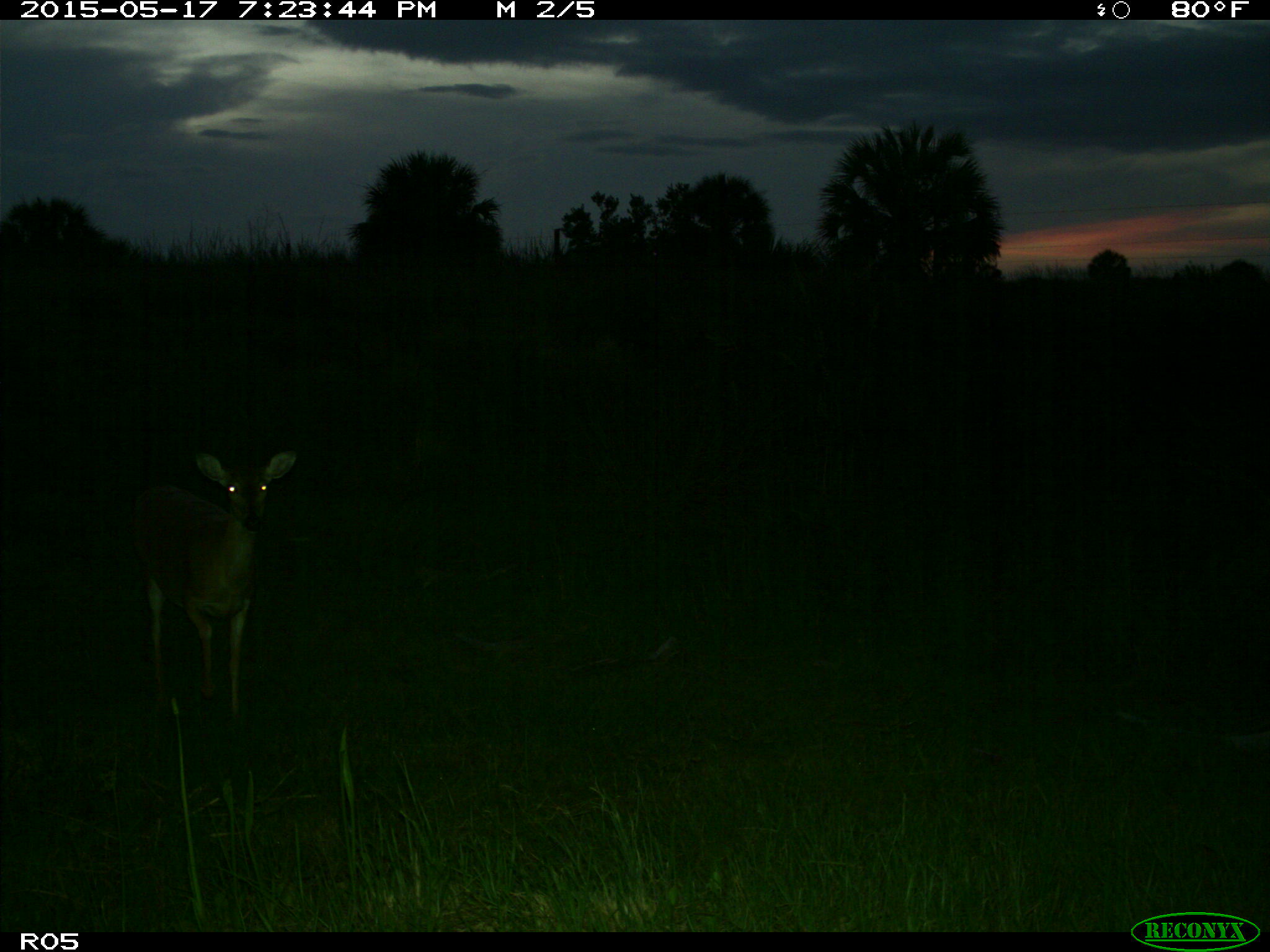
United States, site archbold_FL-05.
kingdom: Animalia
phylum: Chordata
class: Mammalia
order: Artiodactyla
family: Cervidae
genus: Odocoileus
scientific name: Odocoileus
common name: deer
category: unidentified deer